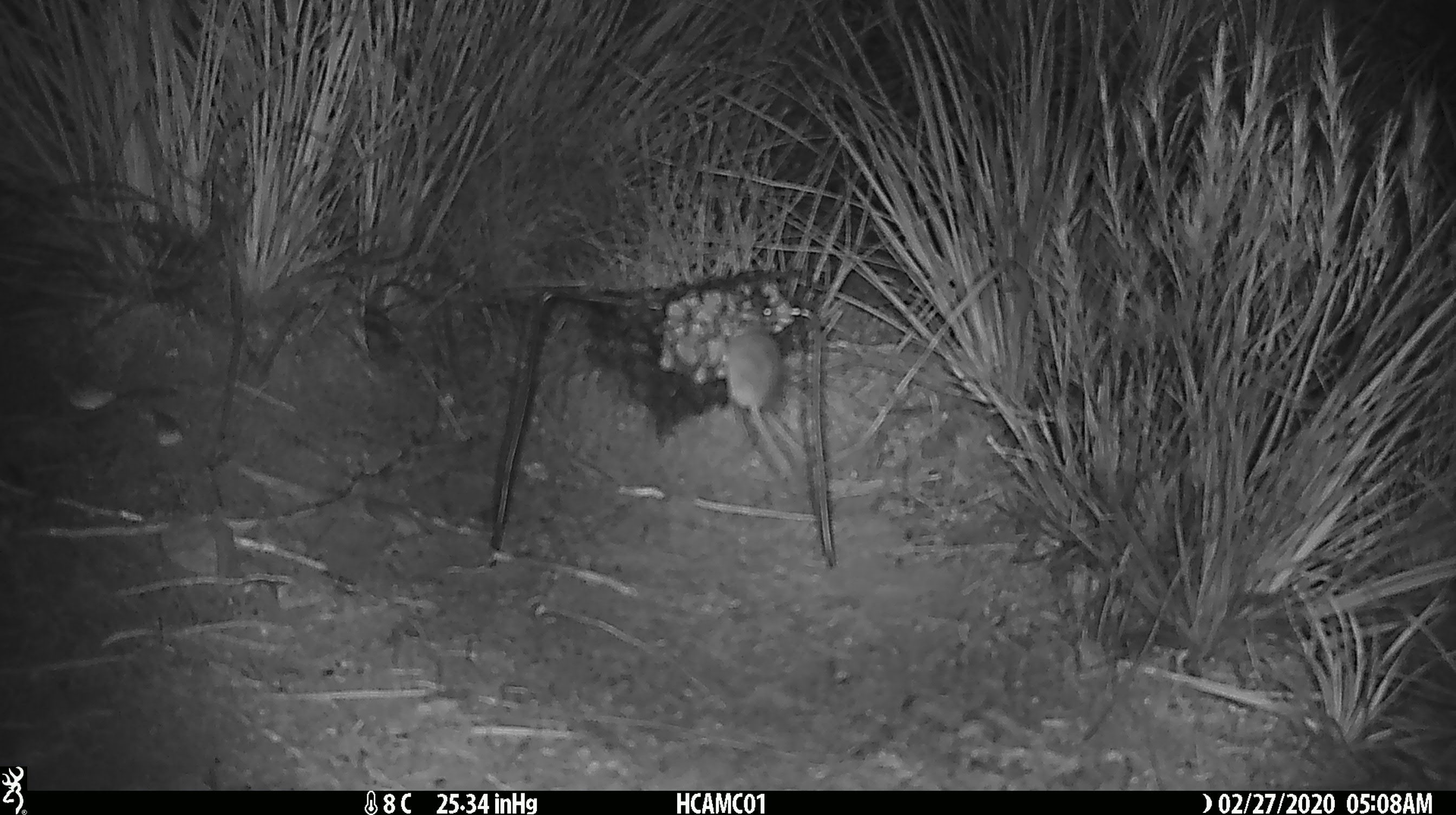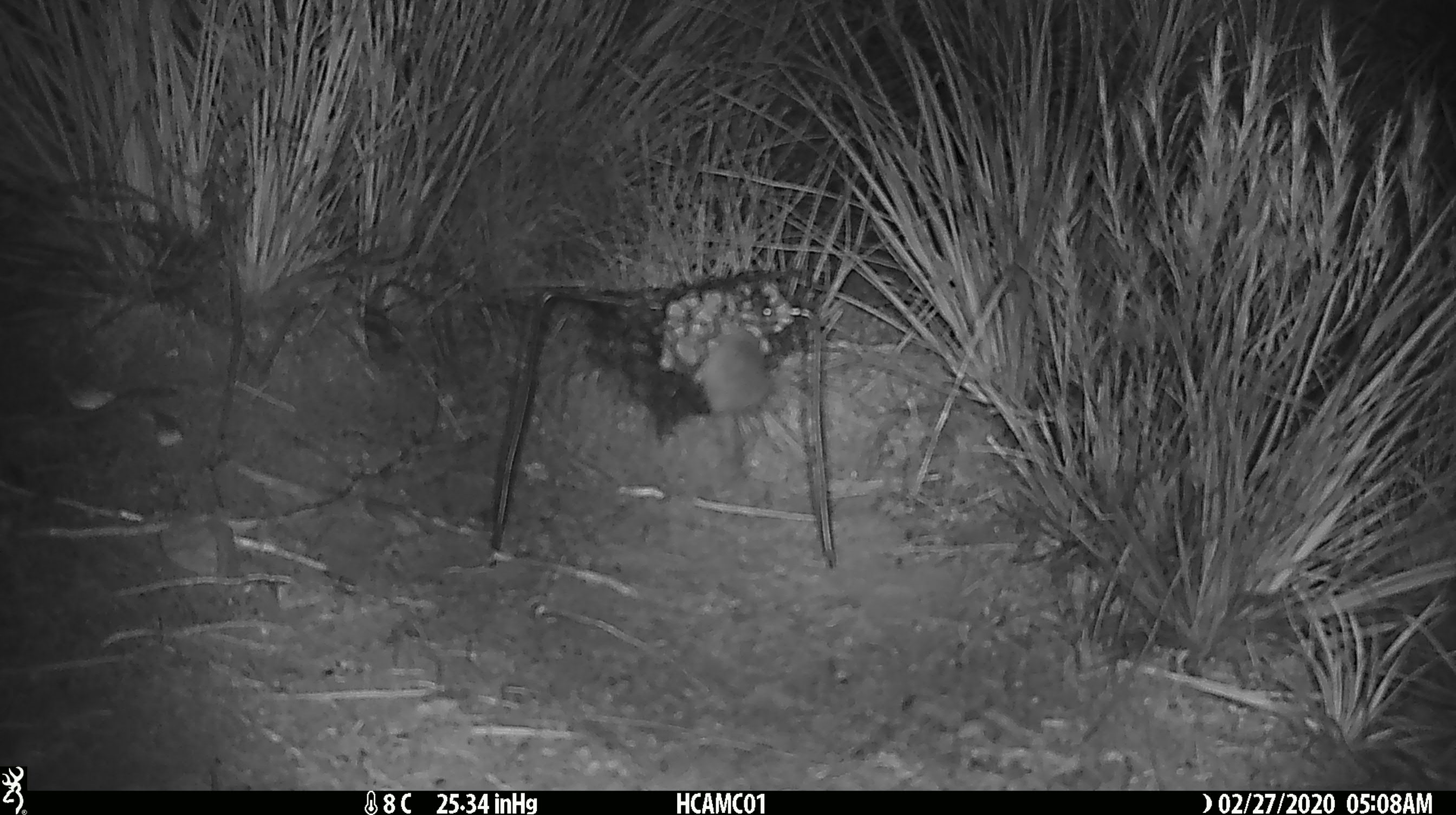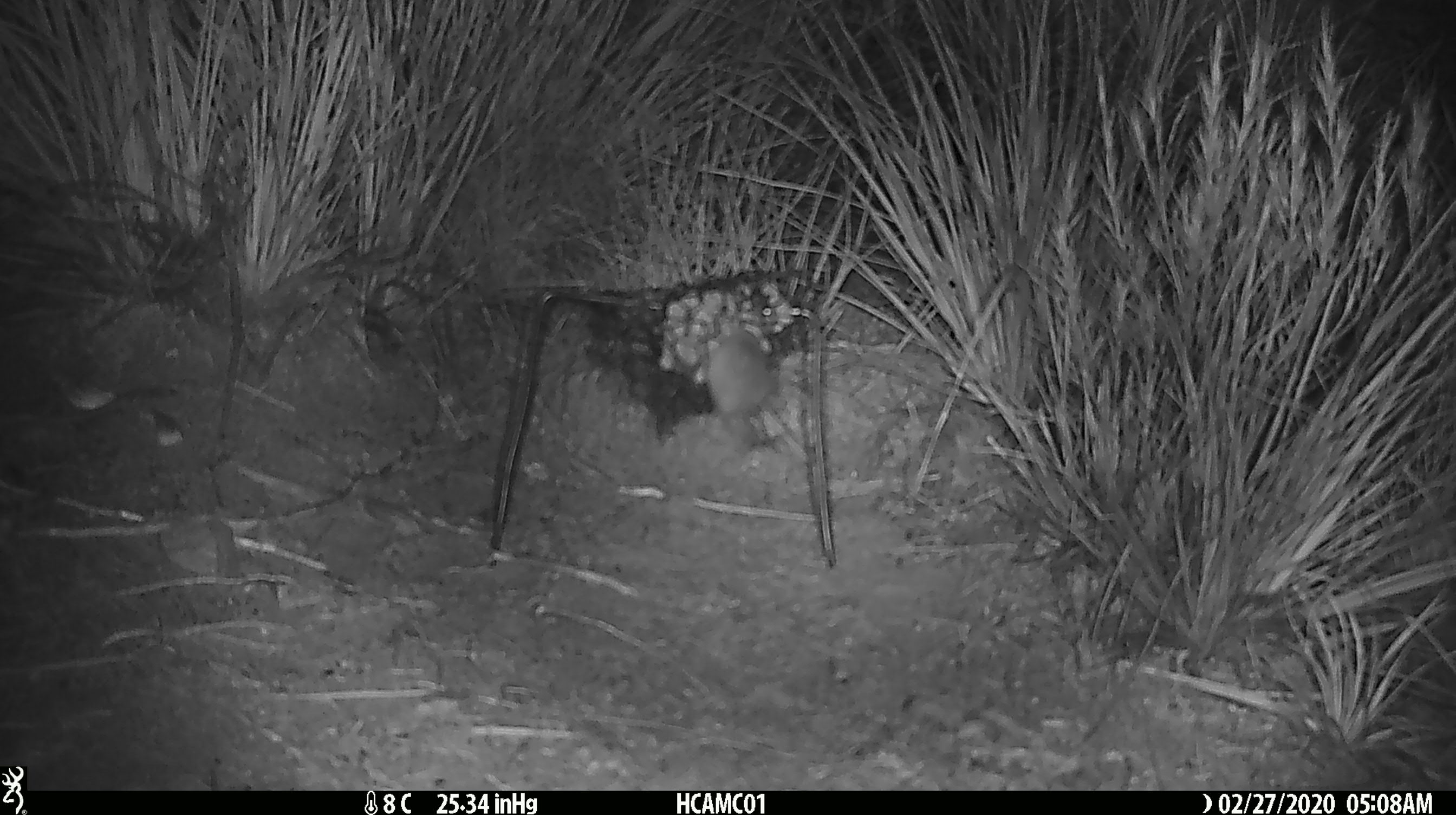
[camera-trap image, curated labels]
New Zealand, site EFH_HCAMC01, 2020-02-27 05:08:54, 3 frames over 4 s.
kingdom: Animalia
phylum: Chordata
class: Mammalia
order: Rodentia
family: Muridae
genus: Mus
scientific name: Mus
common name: mouse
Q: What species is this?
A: Mouse (Mus).